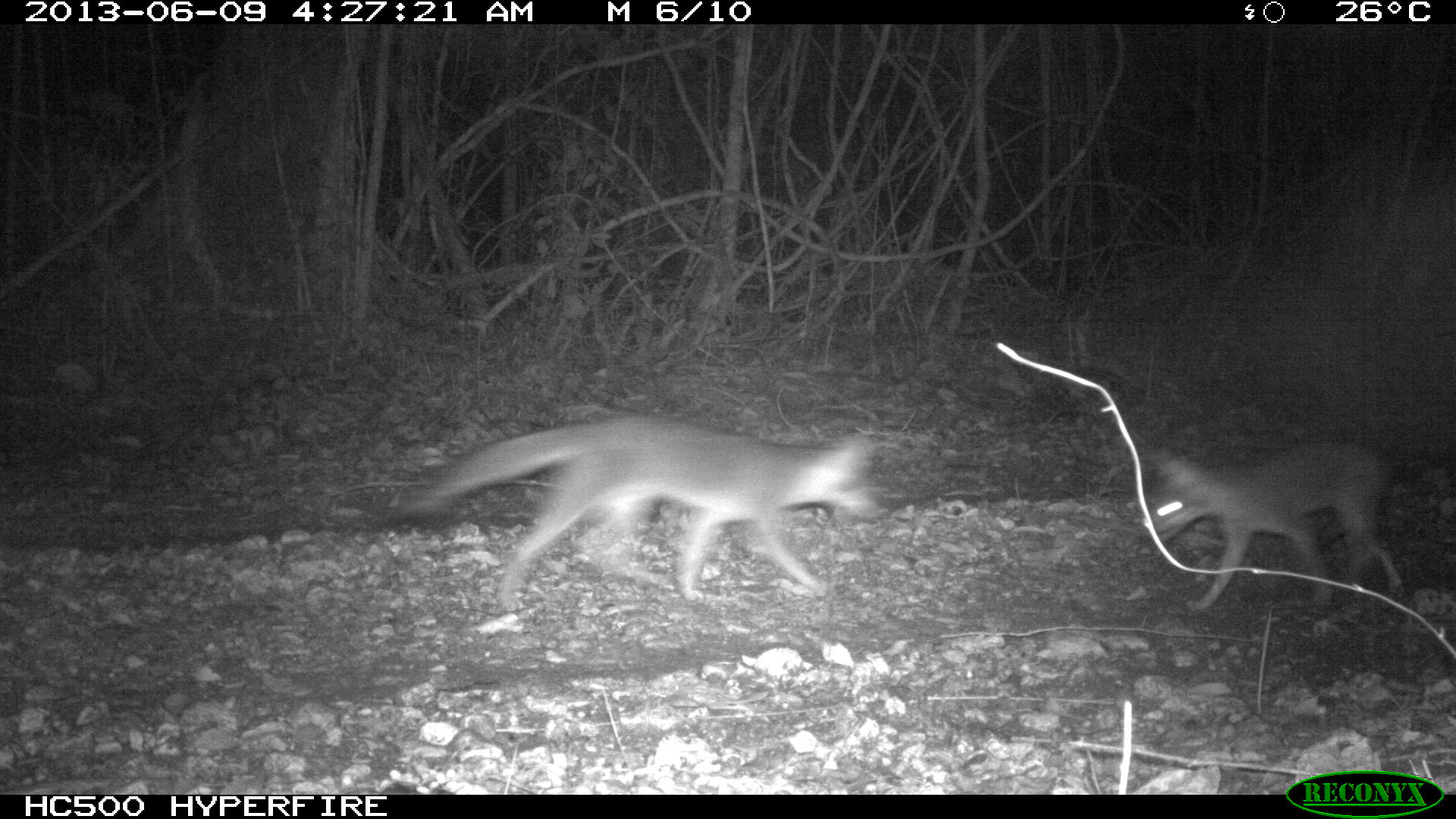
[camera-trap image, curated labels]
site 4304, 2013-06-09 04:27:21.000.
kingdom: Animalia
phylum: Chordata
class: Mammalia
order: Carnivora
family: Canidae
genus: Urocyon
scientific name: Urocyon cinereoargenteus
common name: gray fox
Urocyon cinereoargenteus (gray fox), count 2.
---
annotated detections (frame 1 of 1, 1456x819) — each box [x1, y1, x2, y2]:
urocyon cinereoargenteus: [395, 412, 880, 611]; [1138, 442, 1401, 609]